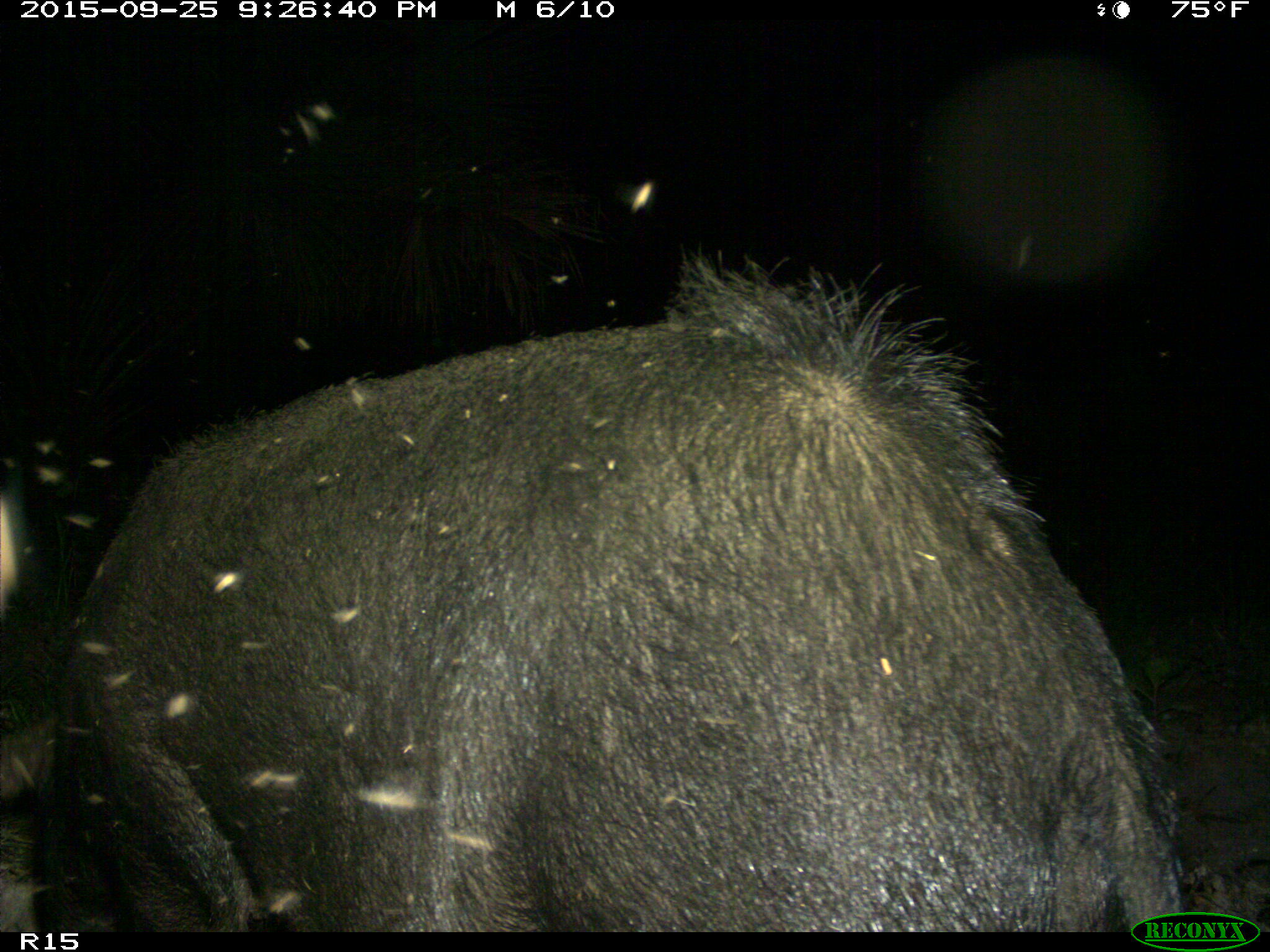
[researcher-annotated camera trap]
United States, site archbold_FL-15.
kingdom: Animalia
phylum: Chordata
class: Mammalia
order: Artiodactyla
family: Suidae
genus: Sus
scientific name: Sus scrofa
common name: wild boar